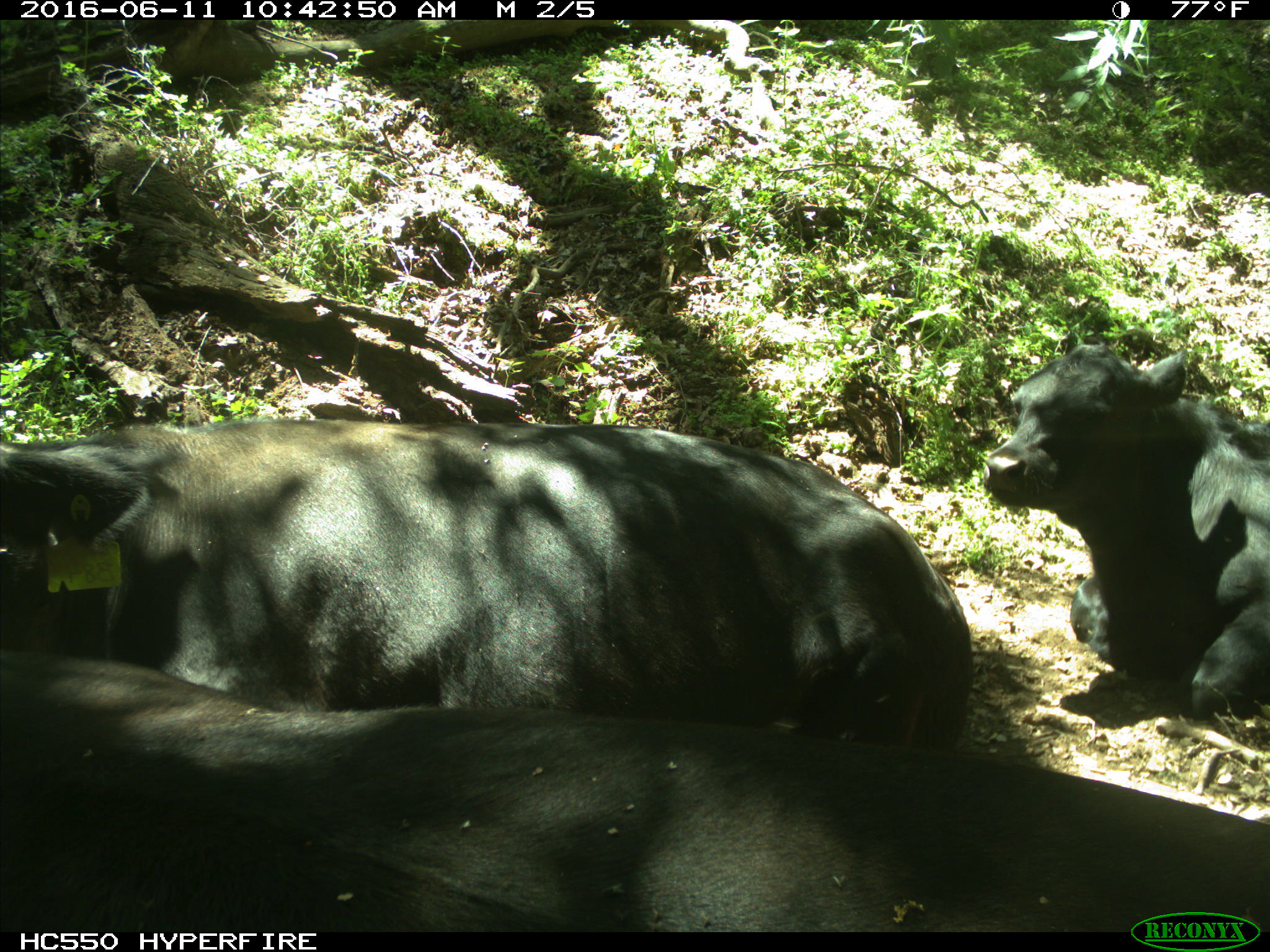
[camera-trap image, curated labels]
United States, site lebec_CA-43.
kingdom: Animalia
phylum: Chordata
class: Mammalia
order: Artiodactyla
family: Bovidae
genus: Bos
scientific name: Bos taurus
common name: domestic cow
Bos taurus (domestic cow).